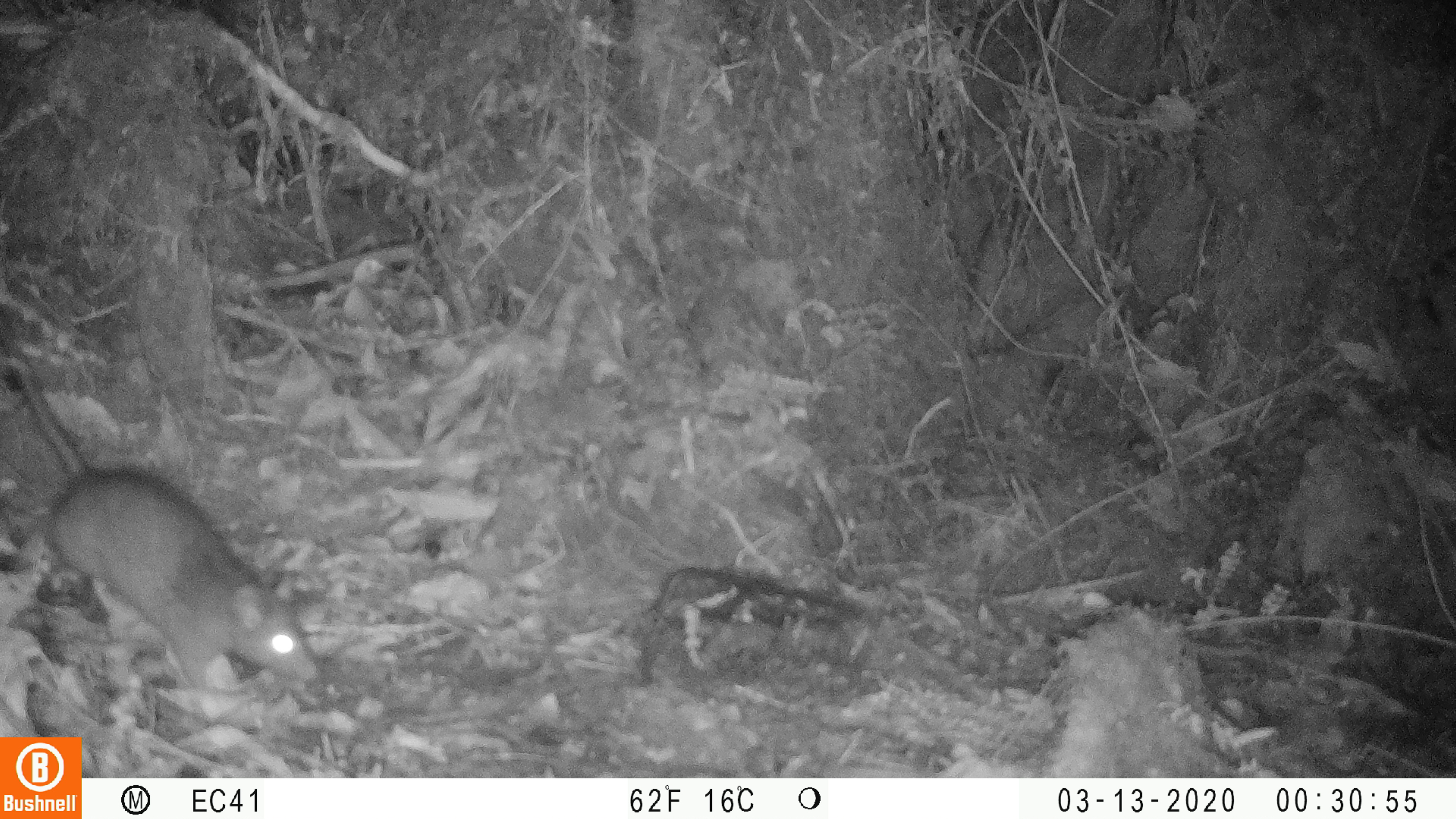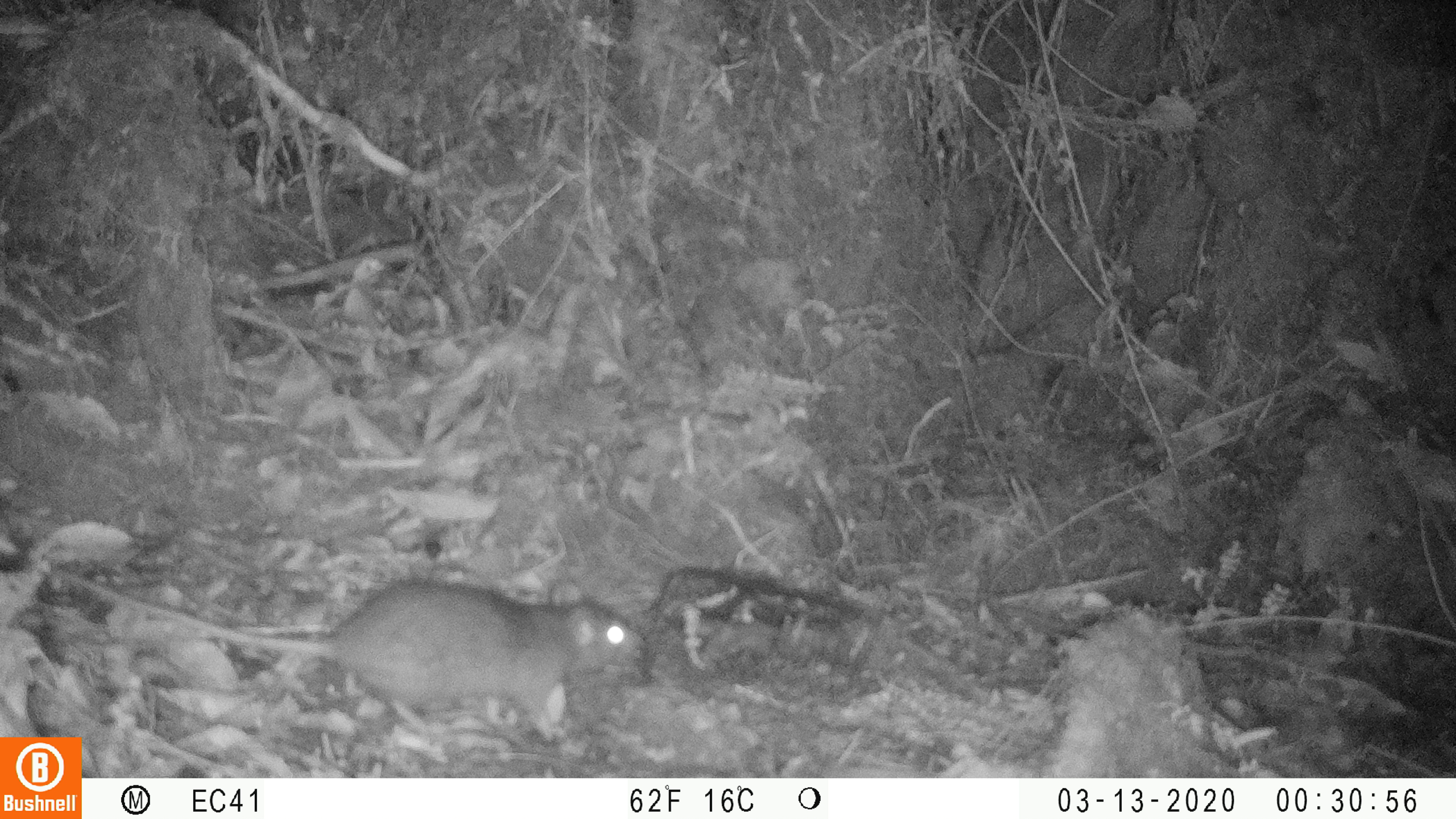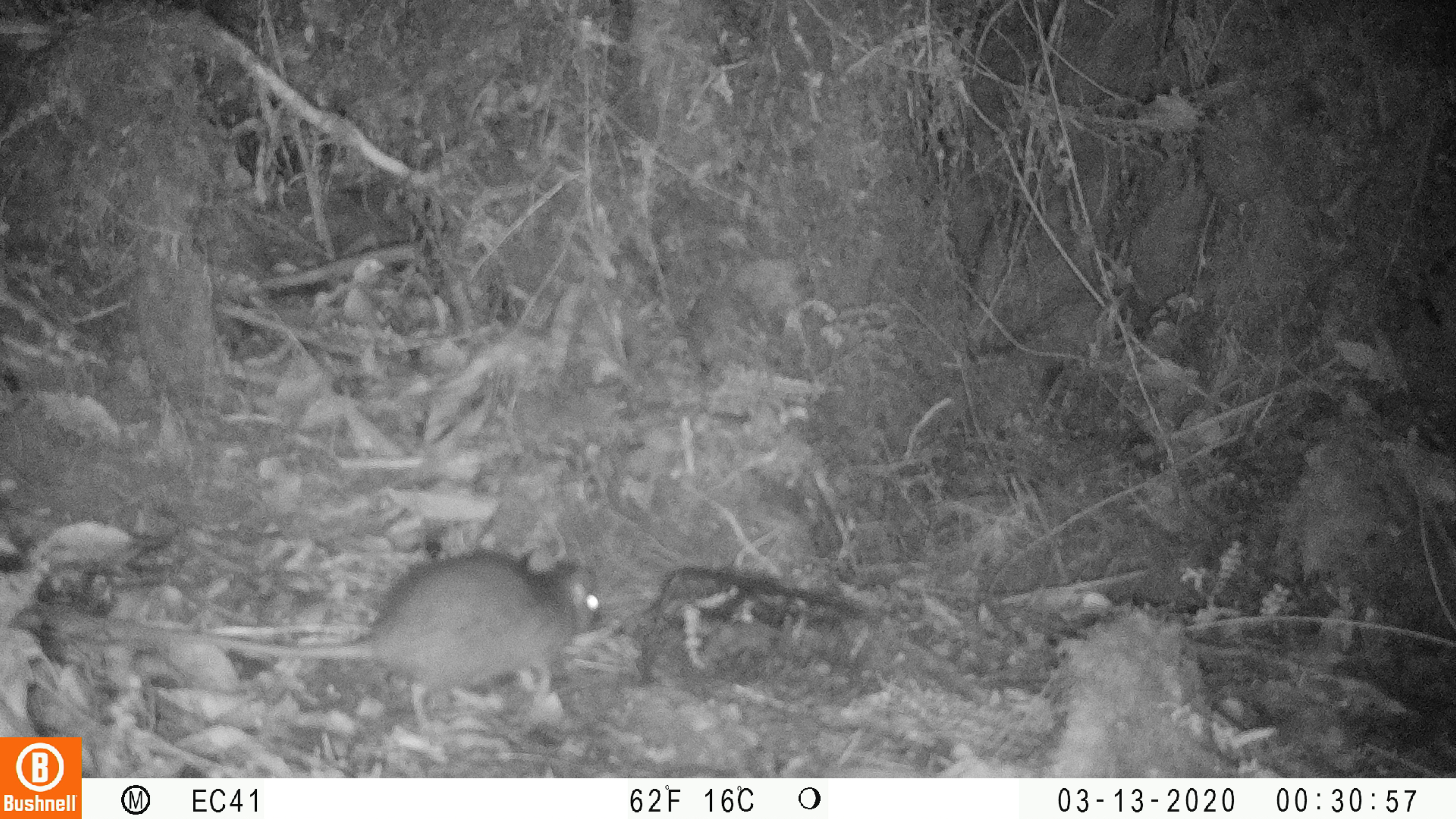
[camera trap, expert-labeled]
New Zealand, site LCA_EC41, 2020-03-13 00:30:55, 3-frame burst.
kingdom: Animalia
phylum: Chordata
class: Mammalia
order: Rodentia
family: Muridae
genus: Rattus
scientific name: Rattus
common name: rat